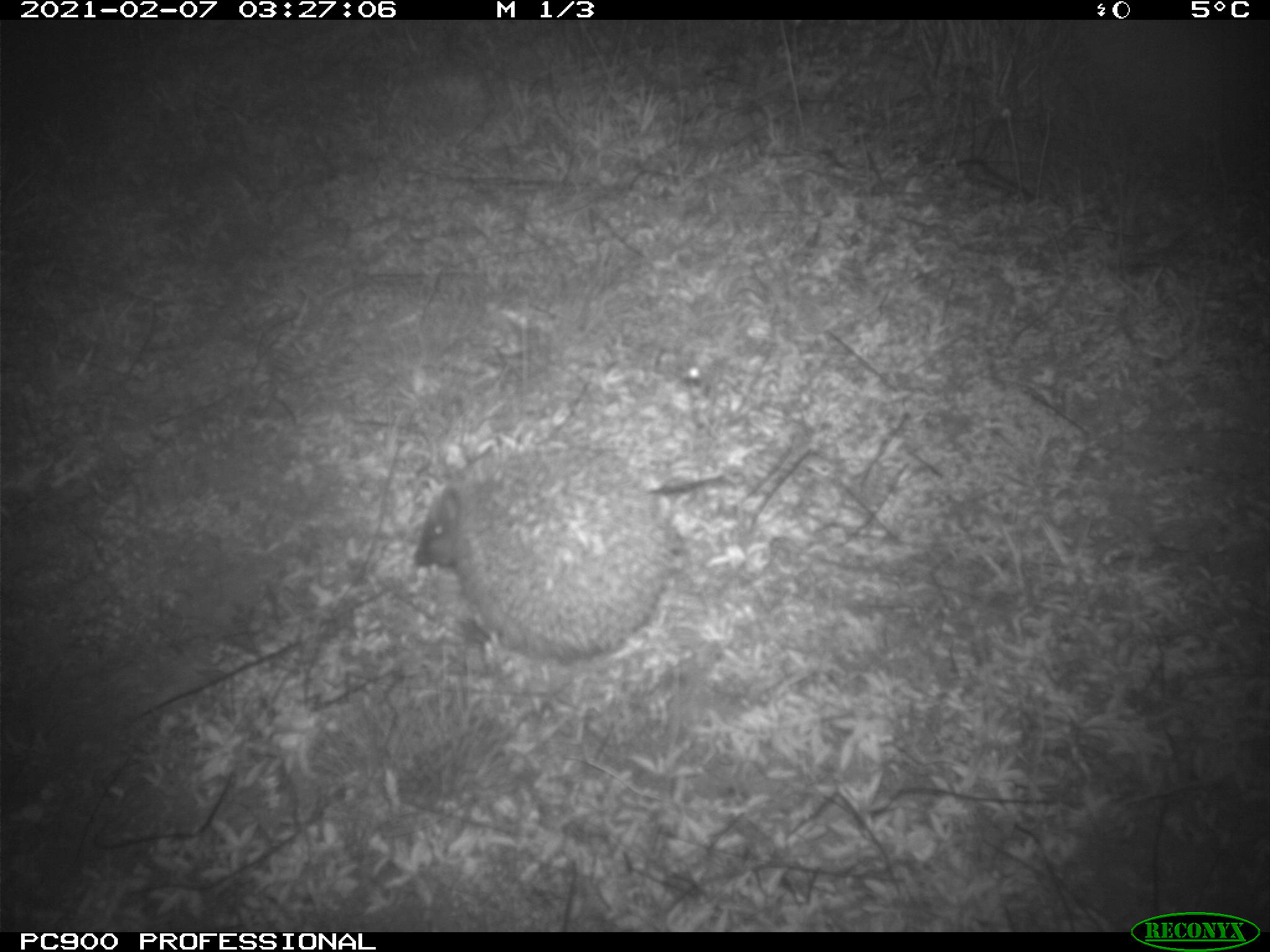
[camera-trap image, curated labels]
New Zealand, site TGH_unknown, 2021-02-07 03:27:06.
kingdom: Animalia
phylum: Chordata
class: Mammalia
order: Eulipotyphla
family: Erinaceidae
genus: Erinaceus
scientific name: Erinaceus europaeus europaeus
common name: european hedgehog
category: hedgehog